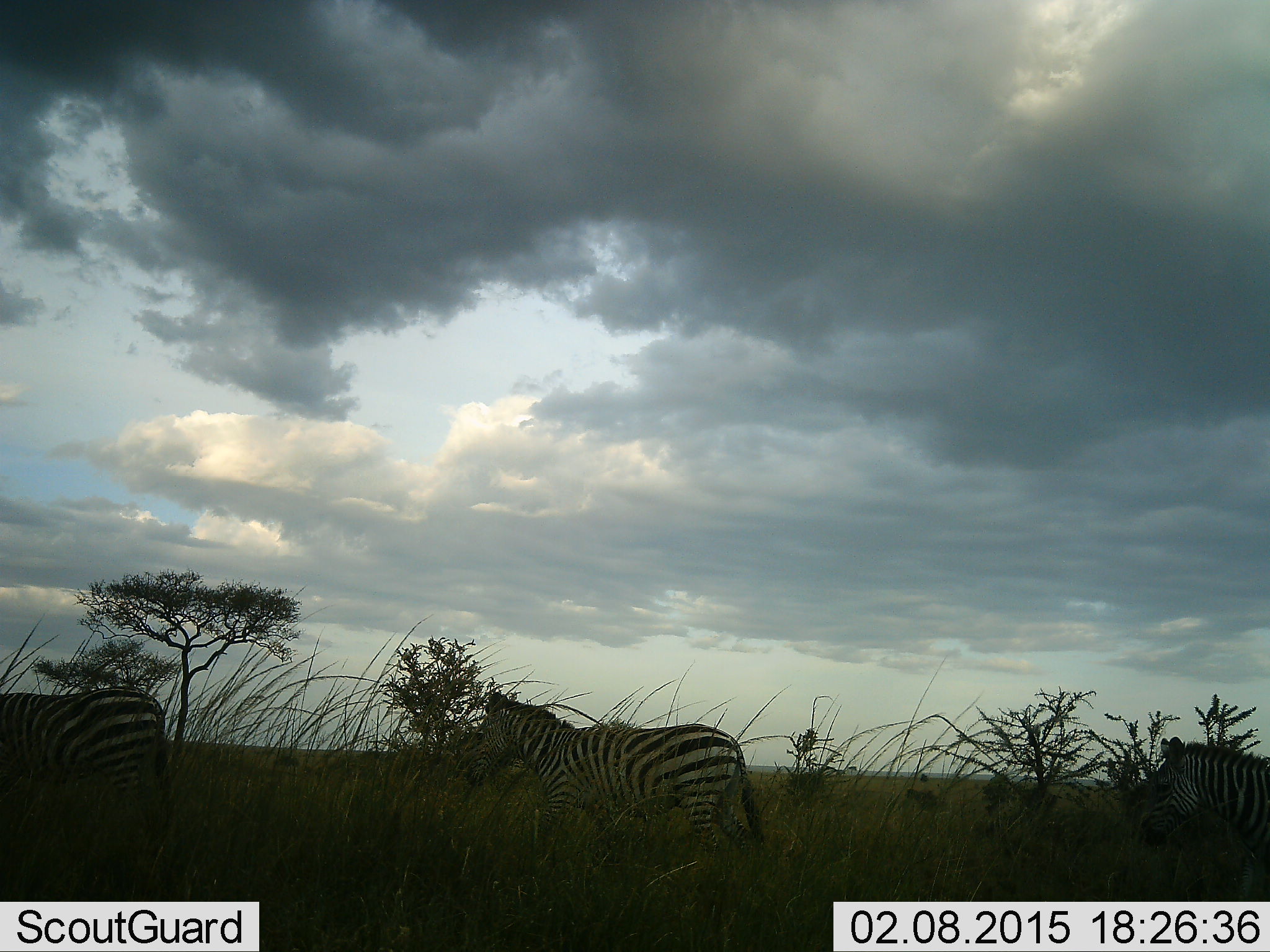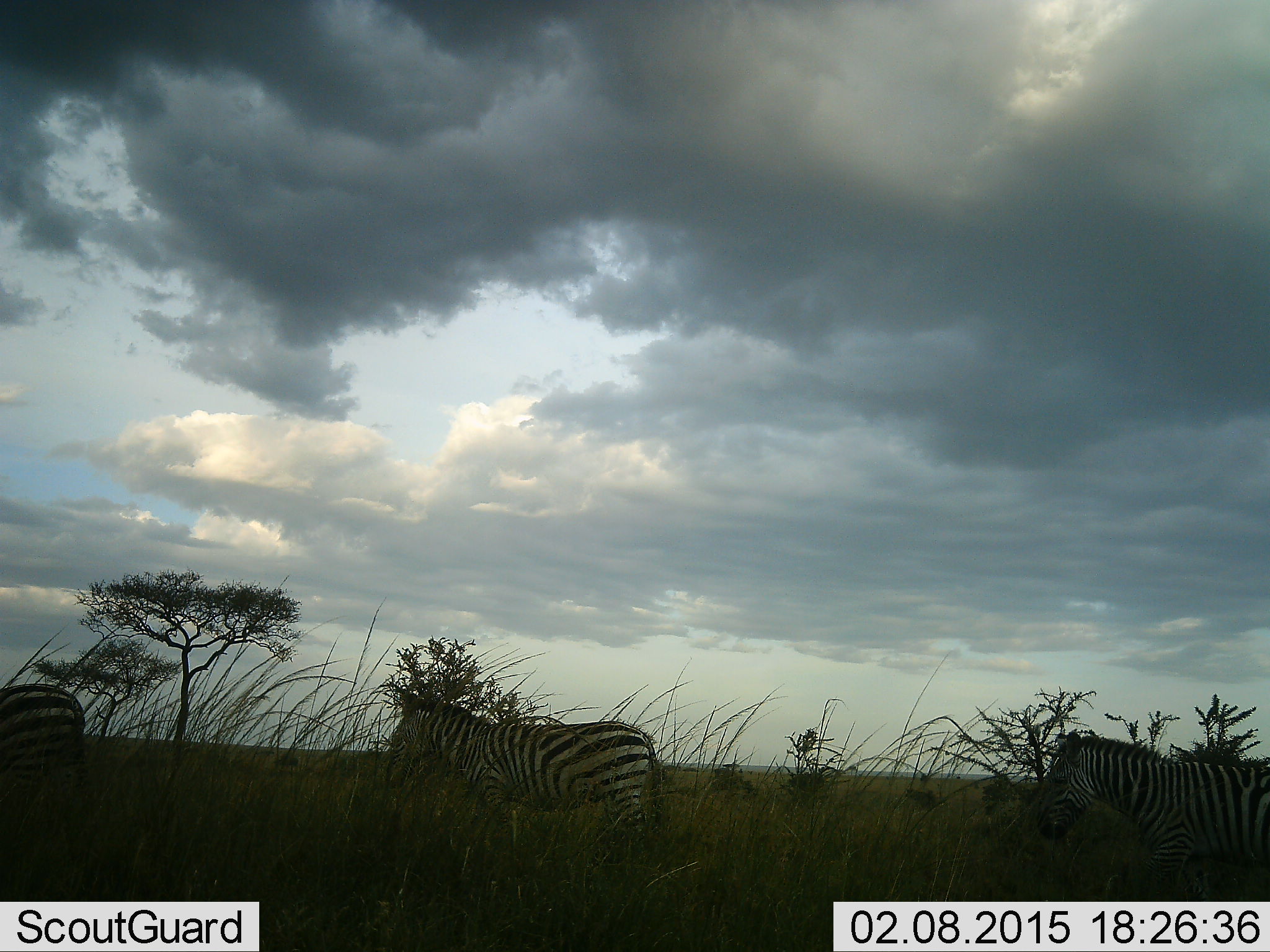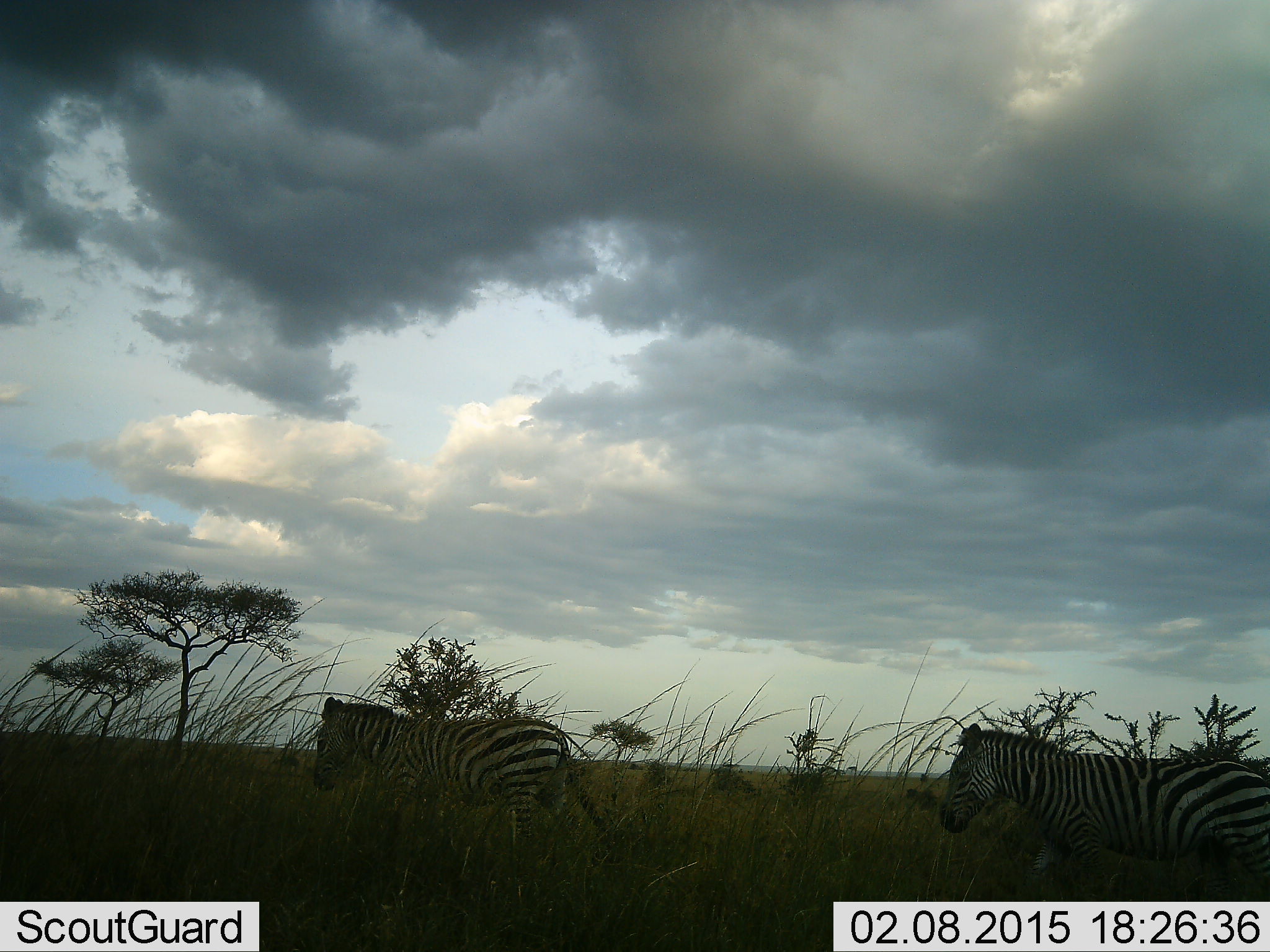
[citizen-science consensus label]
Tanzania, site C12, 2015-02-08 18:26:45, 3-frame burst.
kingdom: Animalia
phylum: Chordata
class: Mammalia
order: Perissodactyla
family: Equidae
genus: Equus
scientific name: Equus quagga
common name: plains zebra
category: zebra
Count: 3.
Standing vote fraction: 30%.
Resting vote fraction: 0%.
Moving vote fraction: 80%.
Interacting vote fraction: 0%.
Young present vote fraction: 0%.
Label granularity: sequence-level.